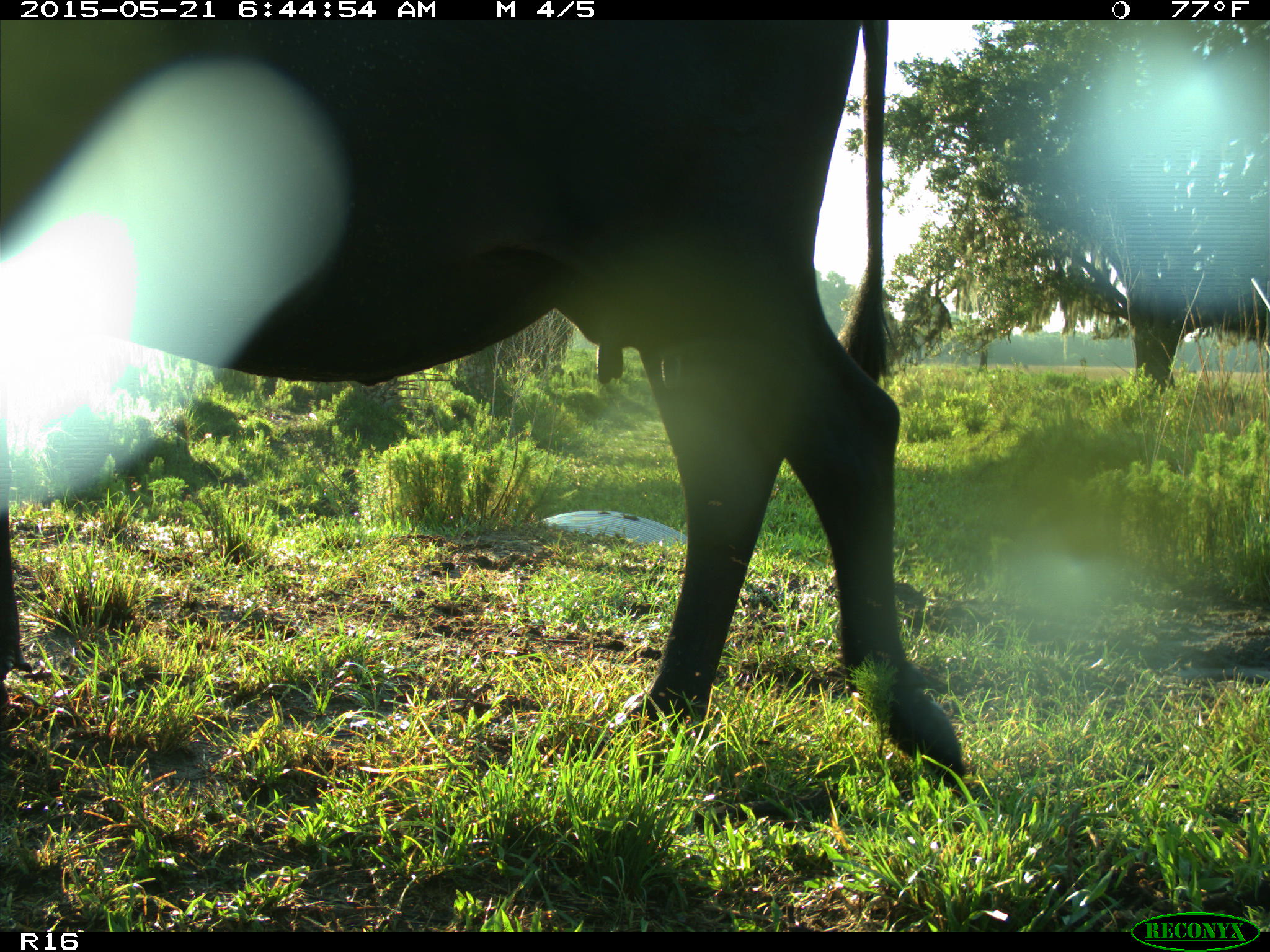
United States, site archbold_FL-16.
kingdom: Animalia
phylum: Chordata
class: Mammalia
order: Artiodactyla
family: Bovidae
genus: Bos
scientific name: Bos taurus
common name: domestic cow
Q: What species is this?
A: Bos taurus (domestic cow).